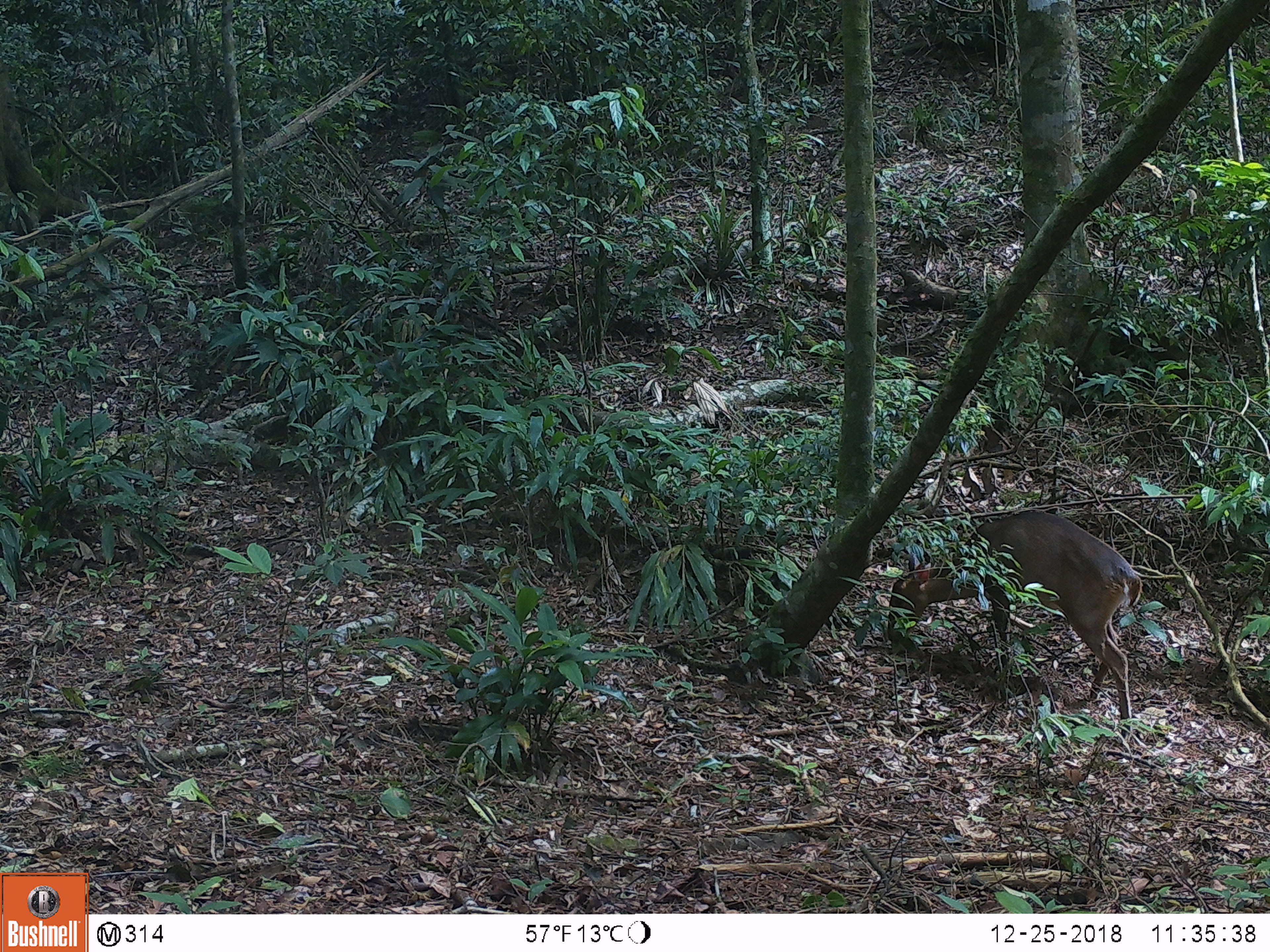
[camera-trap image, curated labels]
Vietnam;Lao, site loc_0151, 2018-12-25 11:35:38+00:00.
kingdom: Animalia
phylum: Chordata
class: Mammalia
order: Artiodactyla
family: Cervidae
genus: Muntiacus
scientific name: Muntiacus vuquangensis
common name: large-antlered muntjac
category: large antlered muntjac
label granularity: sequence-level